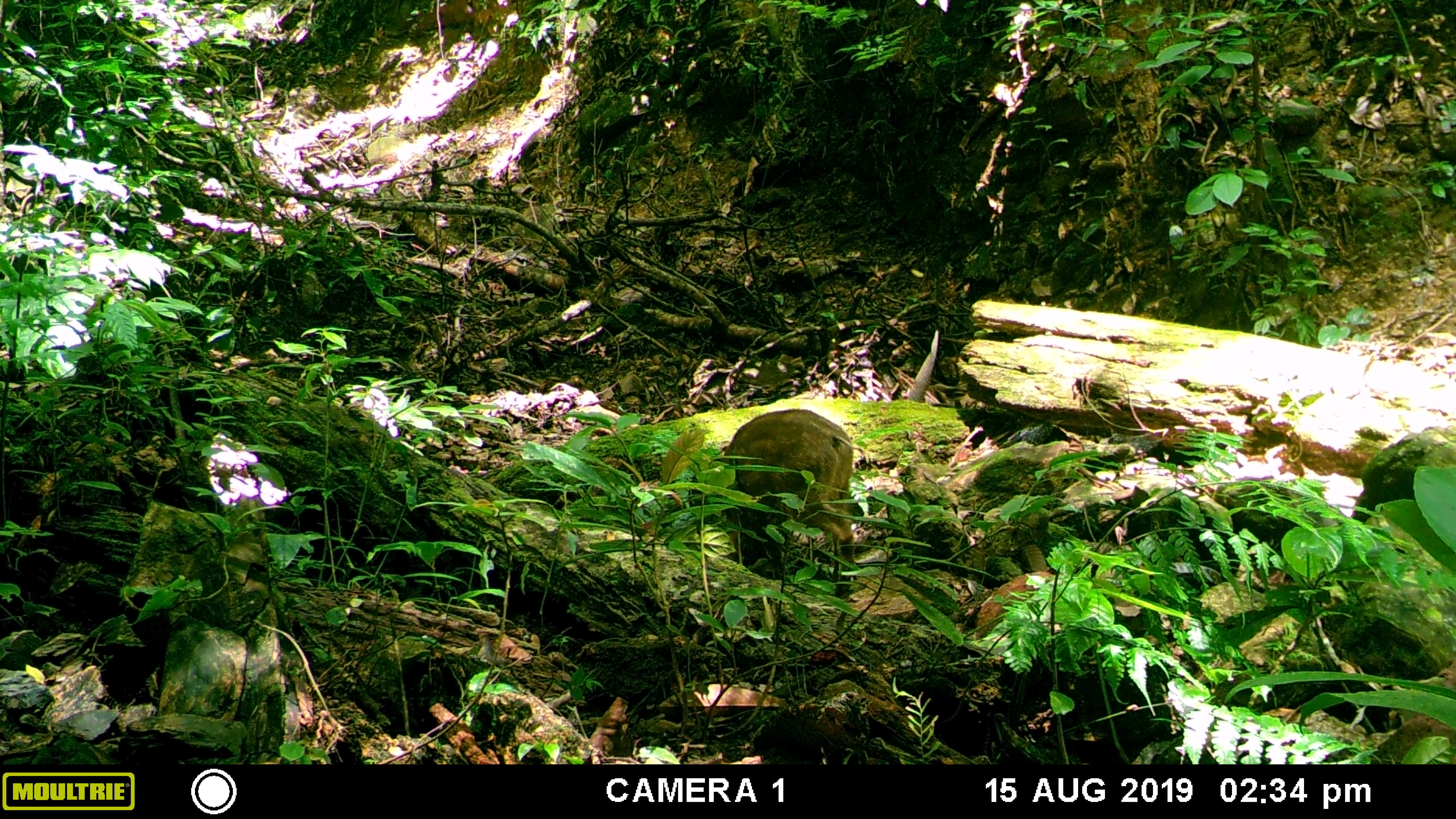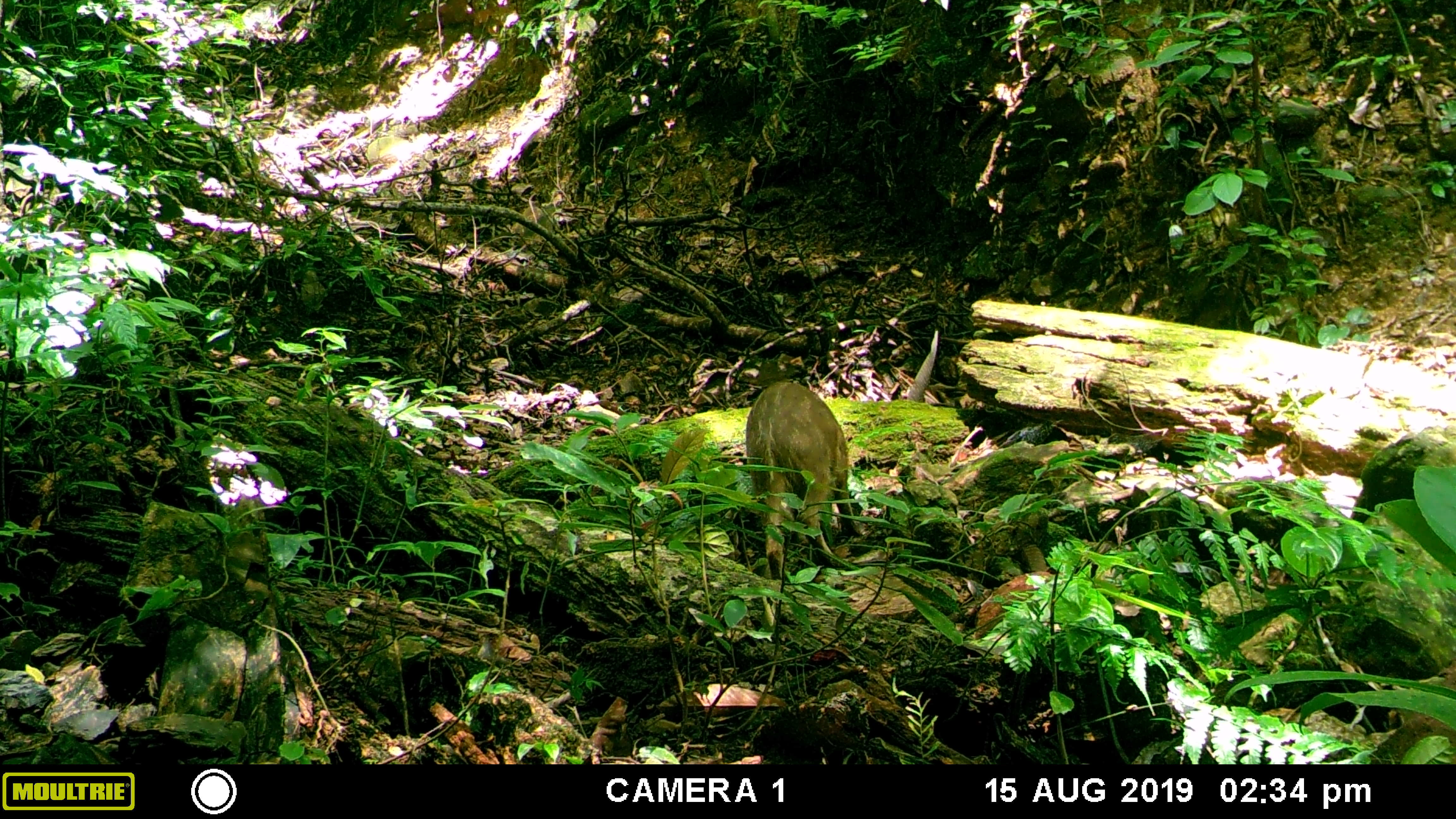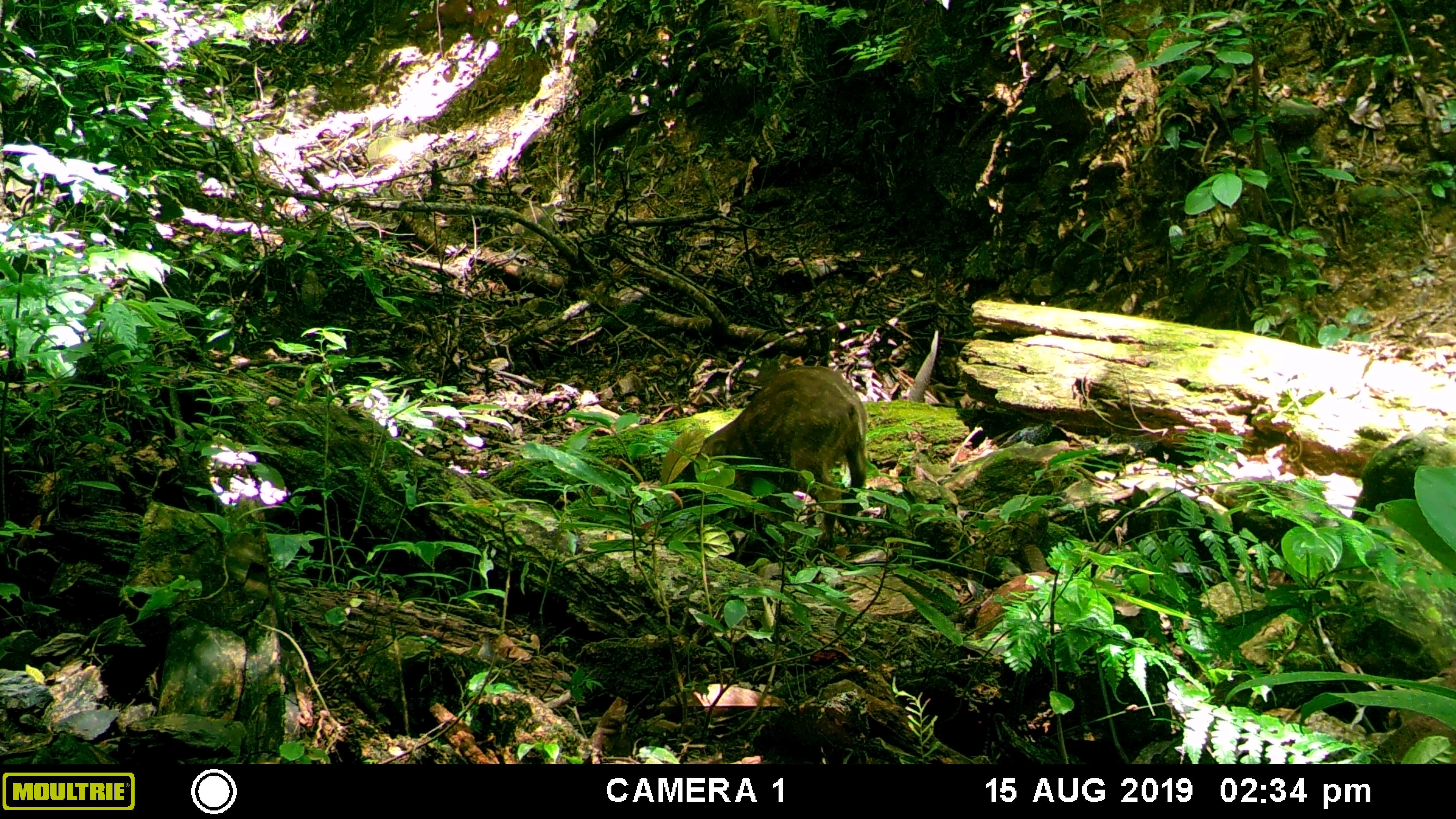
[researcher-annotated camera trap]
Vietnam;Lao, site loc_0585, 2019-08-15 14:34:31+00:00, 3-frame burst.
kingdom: Animalia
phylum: Chordata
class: Mammalia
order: Artiodactyla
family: Suidae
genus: Sus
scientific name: Sus scrofa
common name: eurasian wild pig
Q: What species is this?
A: Eurasian wild pig (Sus scrofa).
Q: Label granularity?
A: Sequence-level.